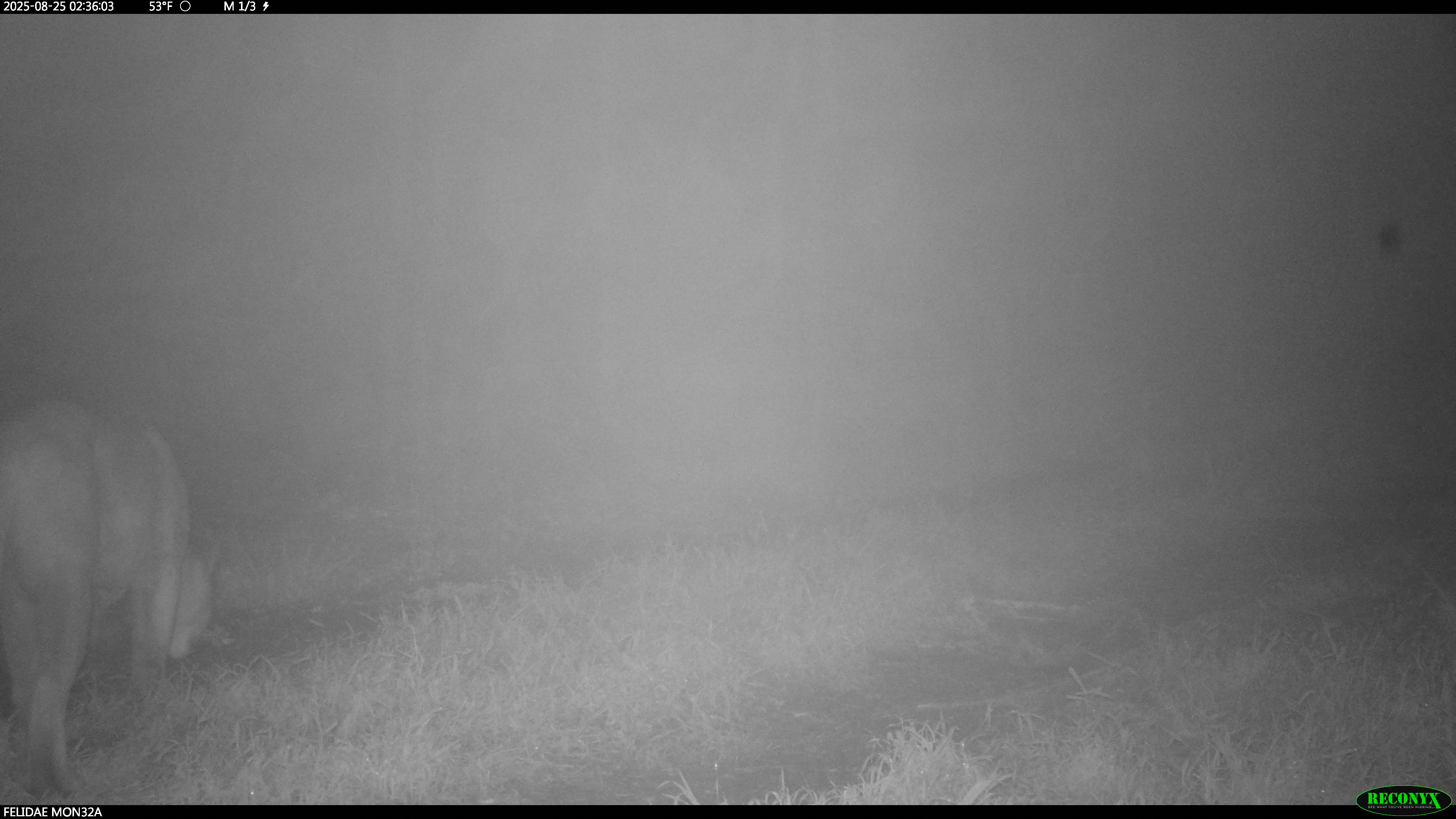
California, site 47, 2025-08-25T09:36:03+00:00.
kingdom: Animalia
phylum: Chordata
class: Mammalia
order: Carnivora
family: Felidae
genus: Puma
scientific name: Puma concolor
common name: puma